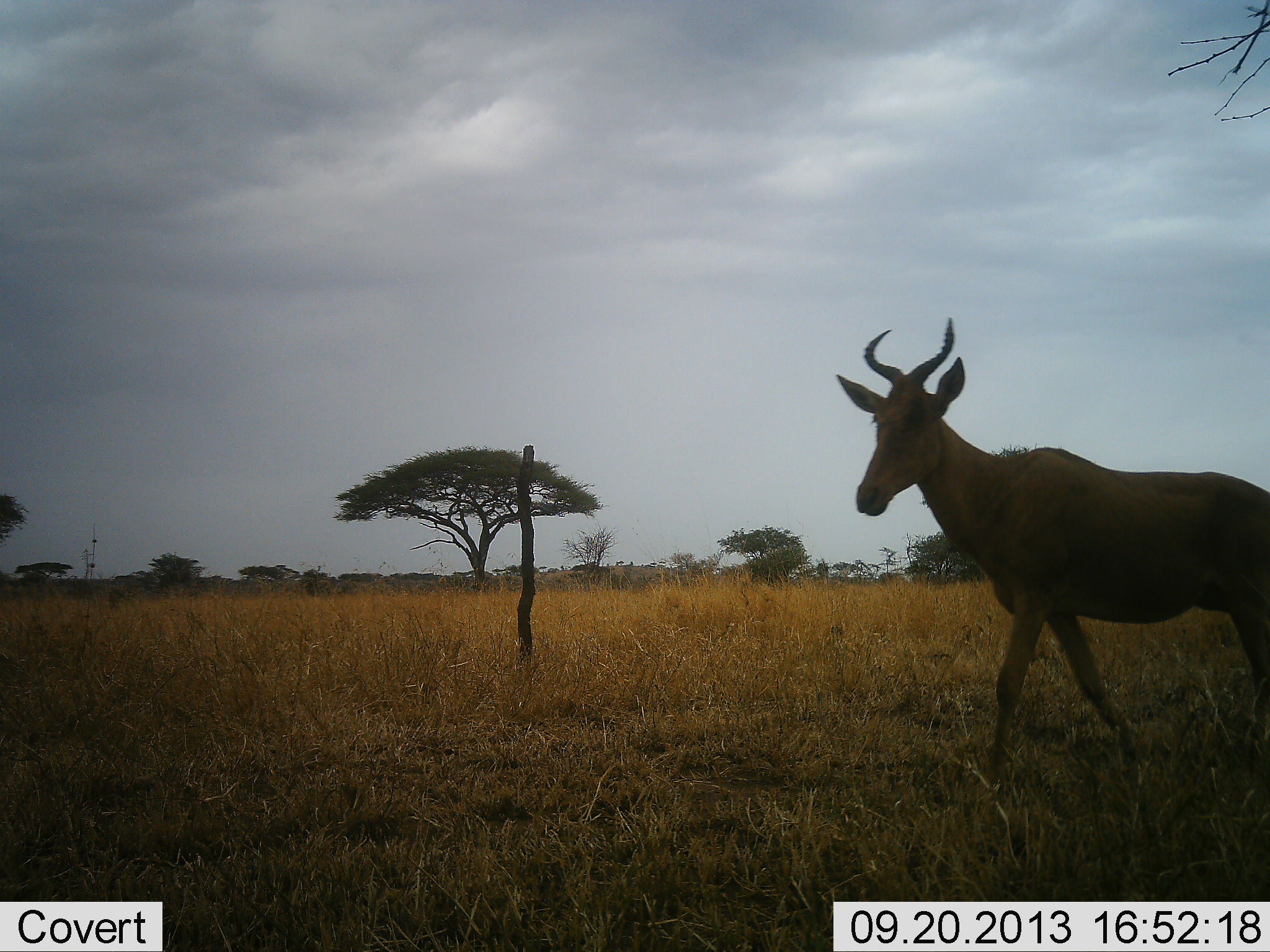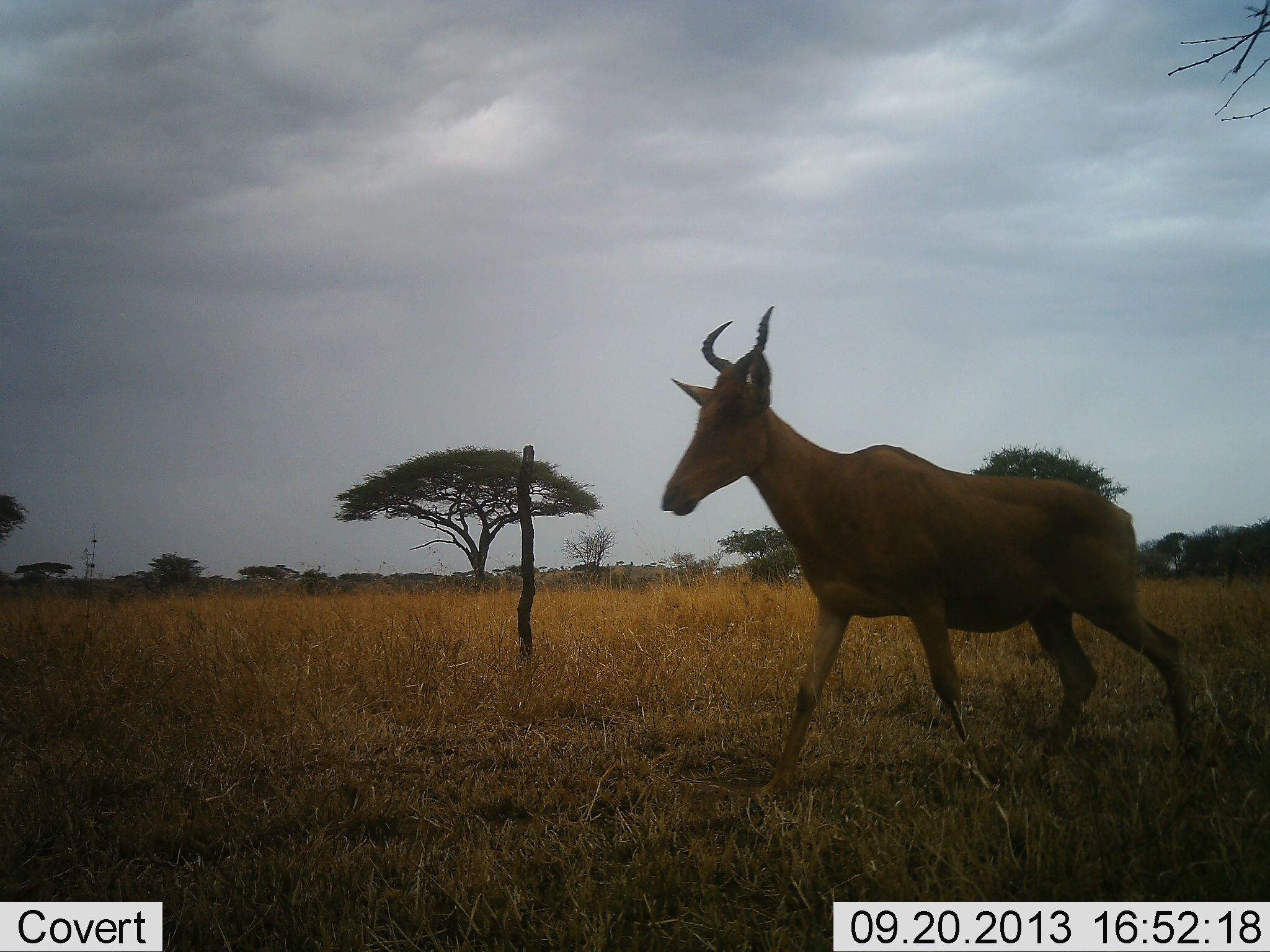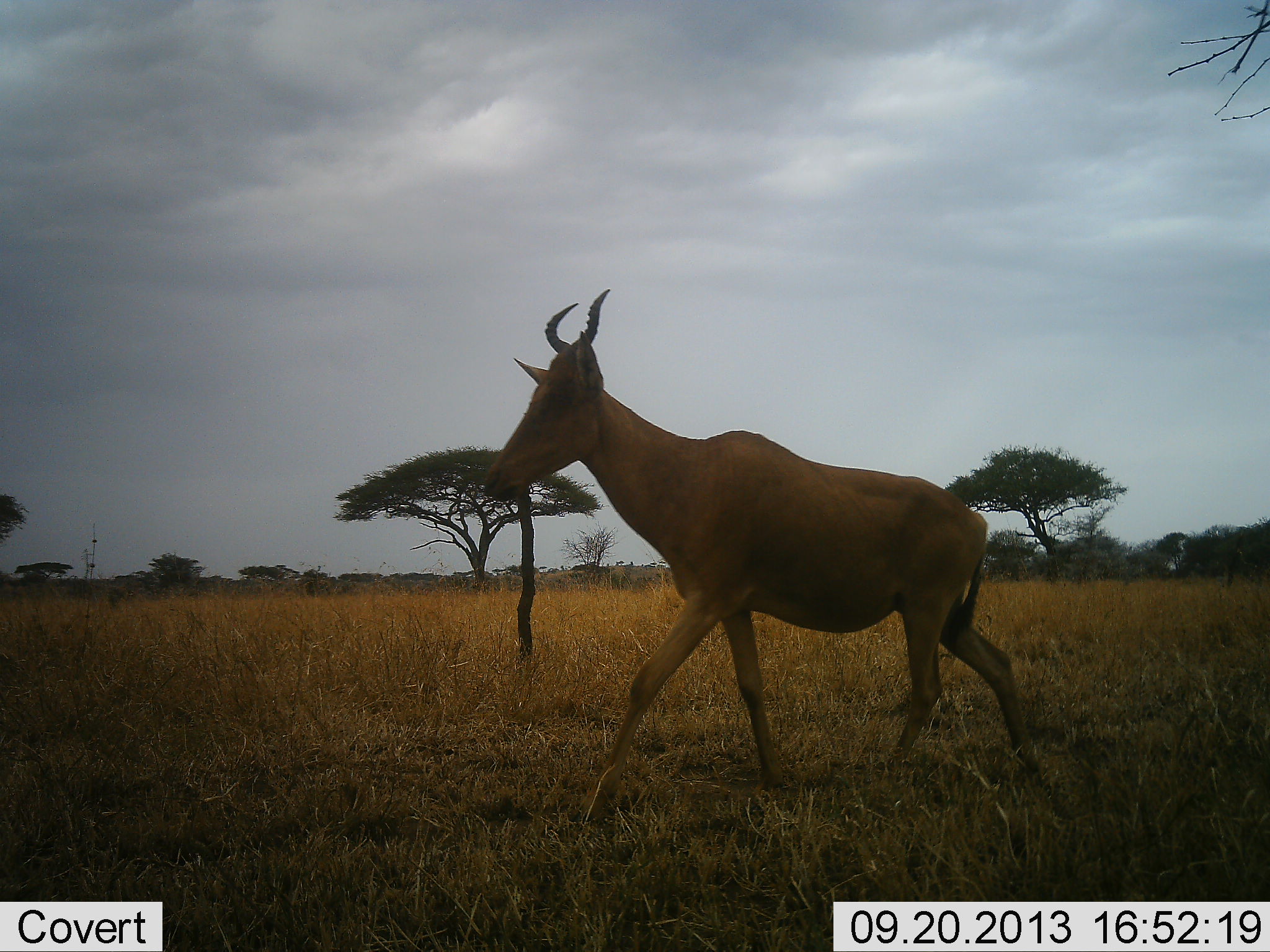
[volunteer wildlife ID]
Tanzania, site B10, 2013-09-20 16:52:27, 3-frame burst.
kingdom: Animalia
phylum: Chordata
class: Mammalia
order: Artiodactyla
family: Bovidae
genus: Alcelaphus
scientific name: Alcelaphus buselaphus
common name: hartebeest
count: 1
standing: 4%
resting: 0%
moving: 96%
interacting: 0%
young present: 0%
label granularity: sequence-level